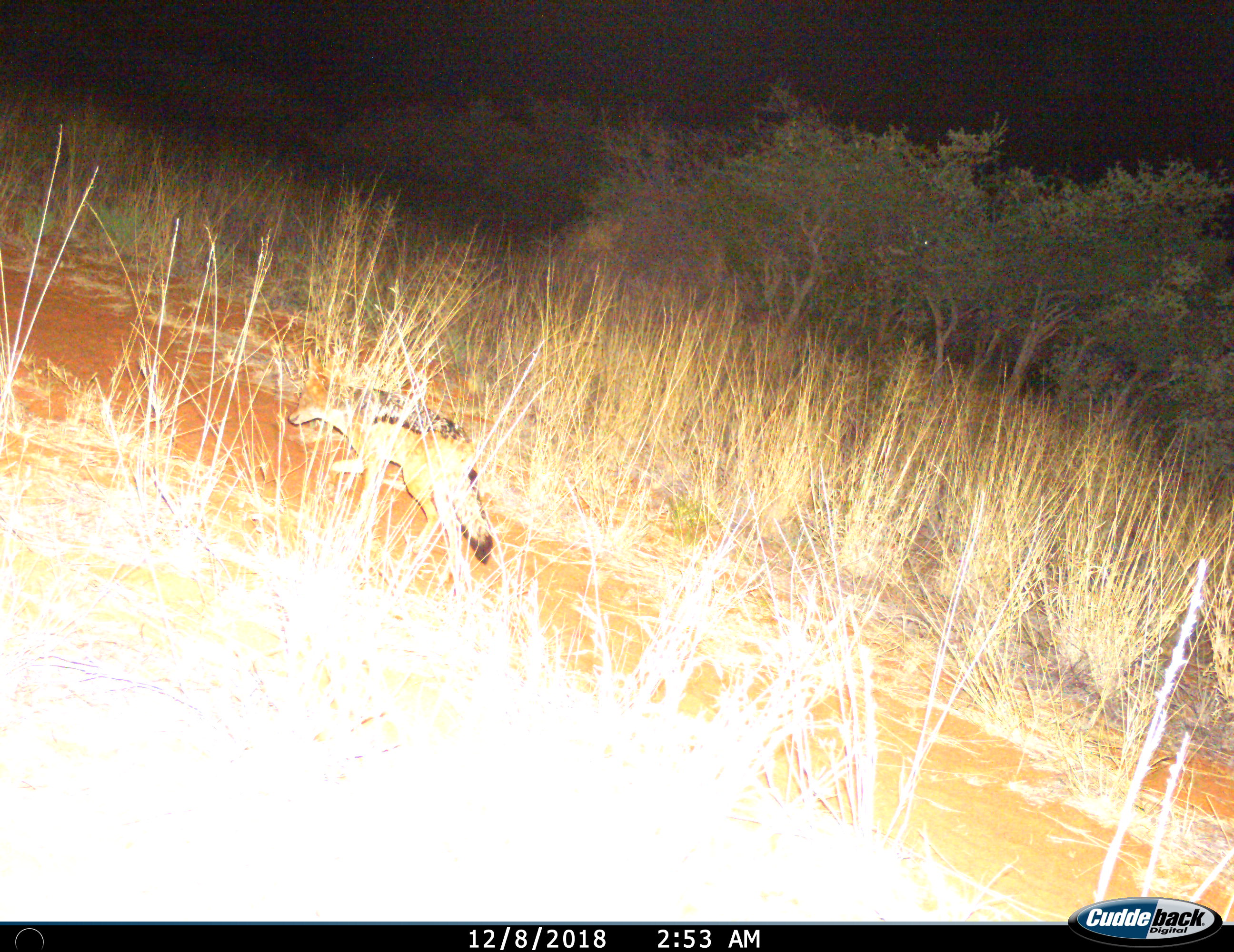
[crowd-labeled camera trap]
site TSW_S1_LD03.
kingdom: Animalia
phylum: Chordata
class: Mammalia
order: Carnivora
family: Canidae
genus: Lupulella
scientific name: Lupulella mesomelas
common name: black-backed jackal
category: jackalblackbacked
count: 1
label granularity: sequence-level